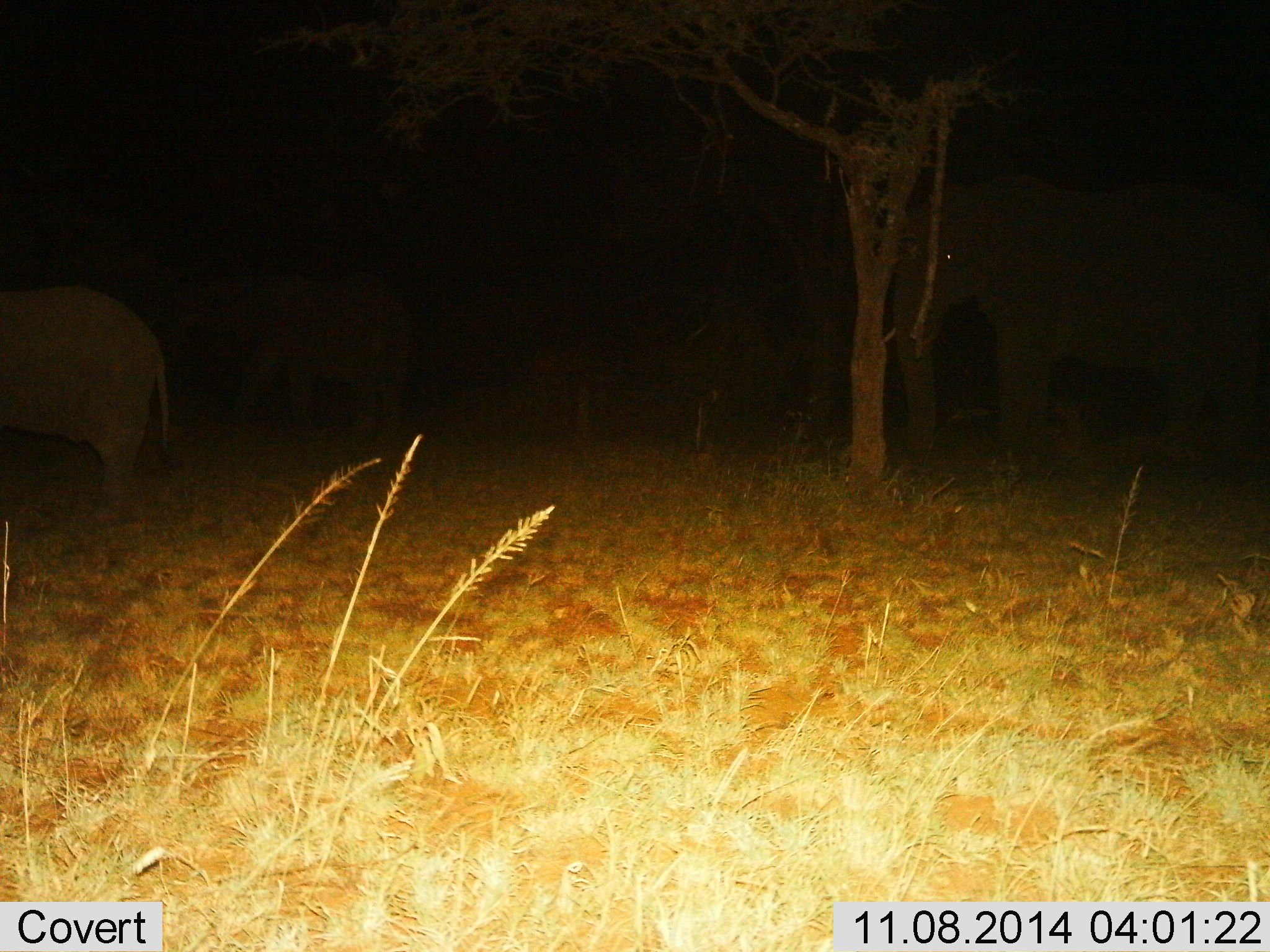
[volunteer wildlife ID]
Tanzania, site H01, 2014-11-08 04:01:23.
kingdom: Animalia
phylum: Chordata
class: Mammalia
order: Proboscidea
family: Elephantidae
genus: Loxodonta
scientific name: Loxodonta africana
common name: african bush elephant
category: elephant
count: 3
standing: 70%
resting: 0%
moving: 30%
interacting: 0%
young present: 10%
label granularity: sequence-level